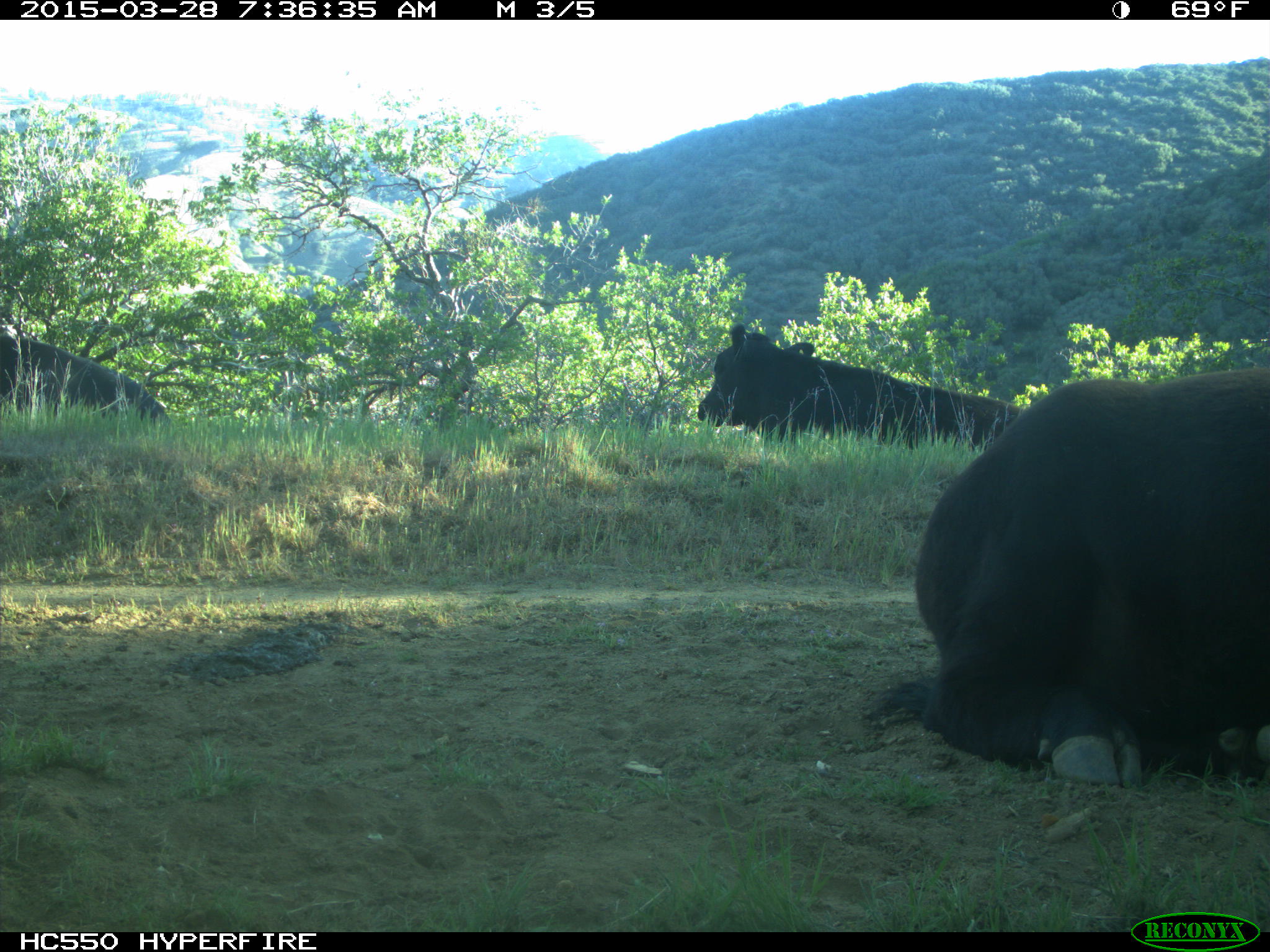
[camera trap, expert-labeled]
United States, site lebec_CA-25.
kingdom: Animalia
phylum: Chordata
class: Mammalia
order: Artiodactyla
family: Bovidae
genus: Bos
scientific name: Bos taurus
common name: domestic cow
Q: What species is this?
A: Bos taurus (domestic cow).